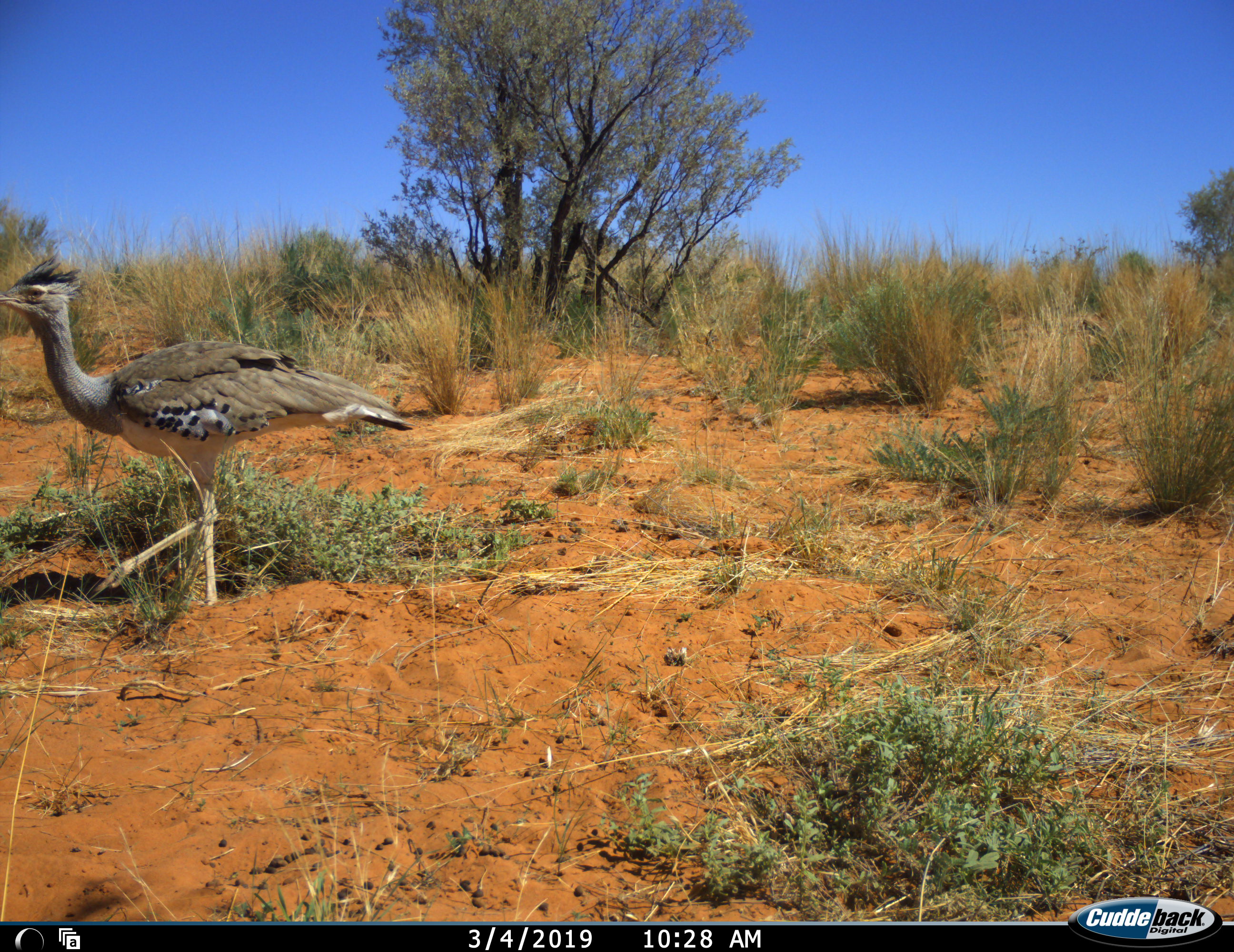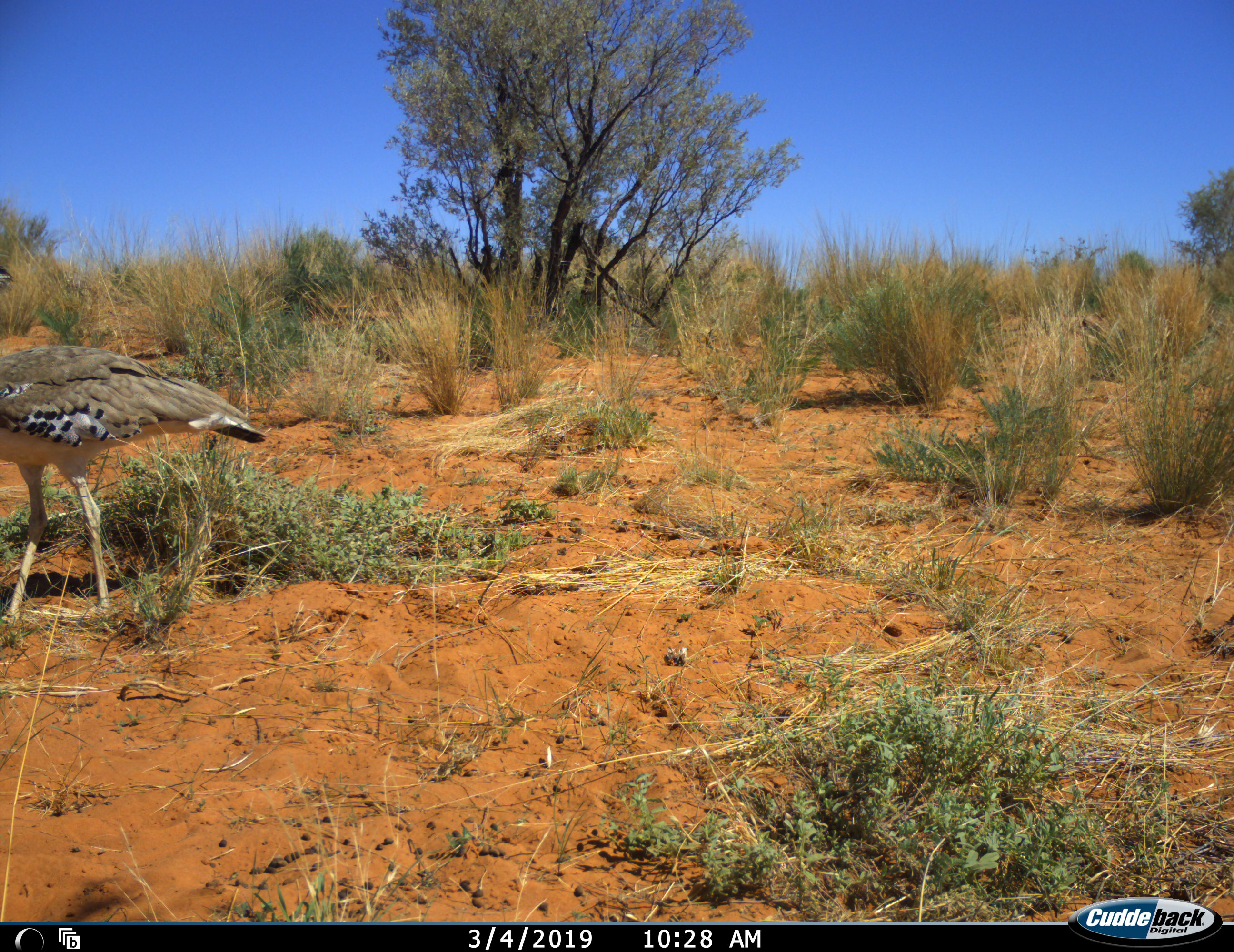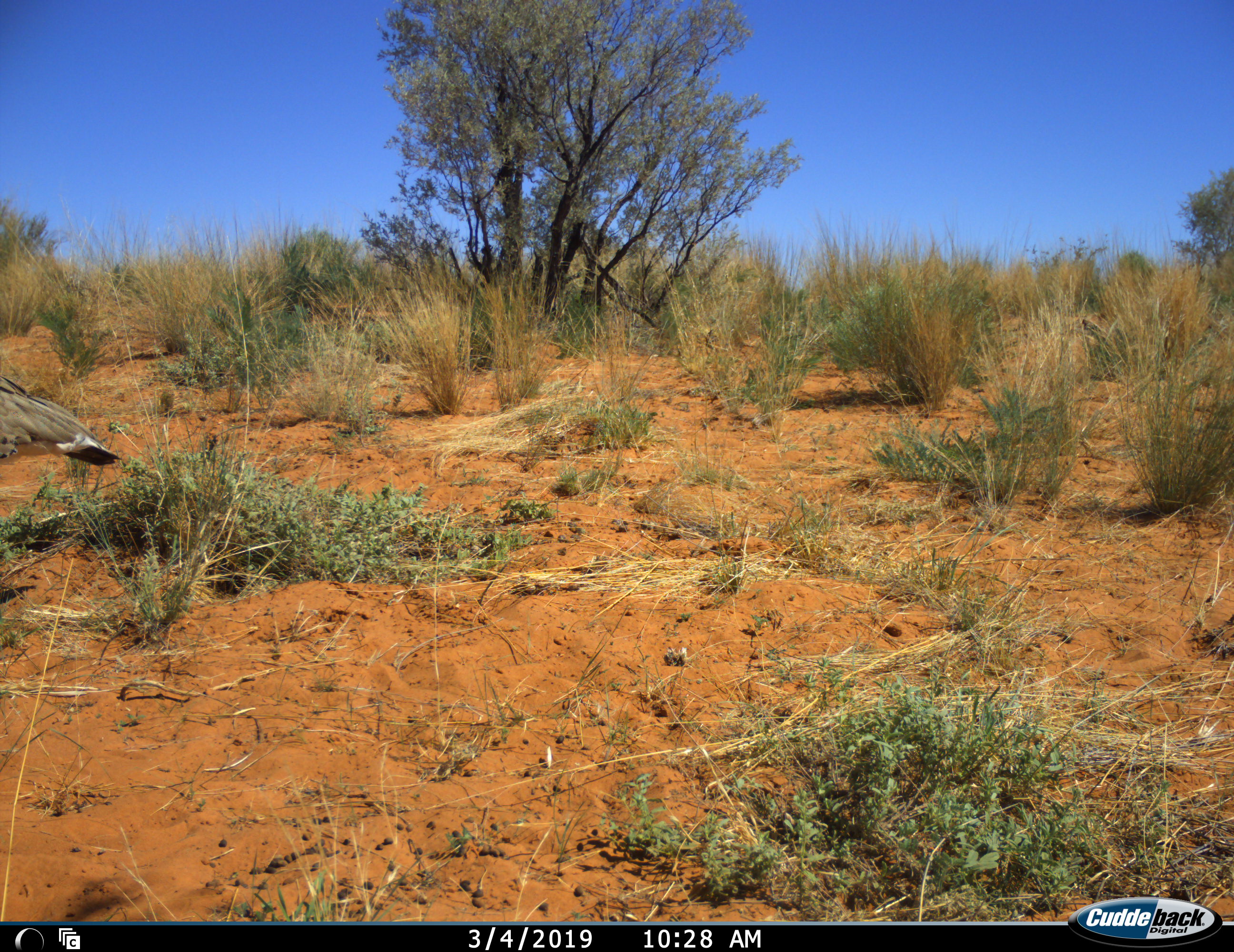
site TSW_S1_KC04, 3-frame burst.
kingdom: Animalia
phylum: Chordata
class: Aves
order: Otidiformes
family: Otididae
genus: Ardeotis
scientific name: Ardeotis kori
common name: kori bustard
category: bustardkori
Bustardkori (kori bustard) (Ardeotis kori), count 1. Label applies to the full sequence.